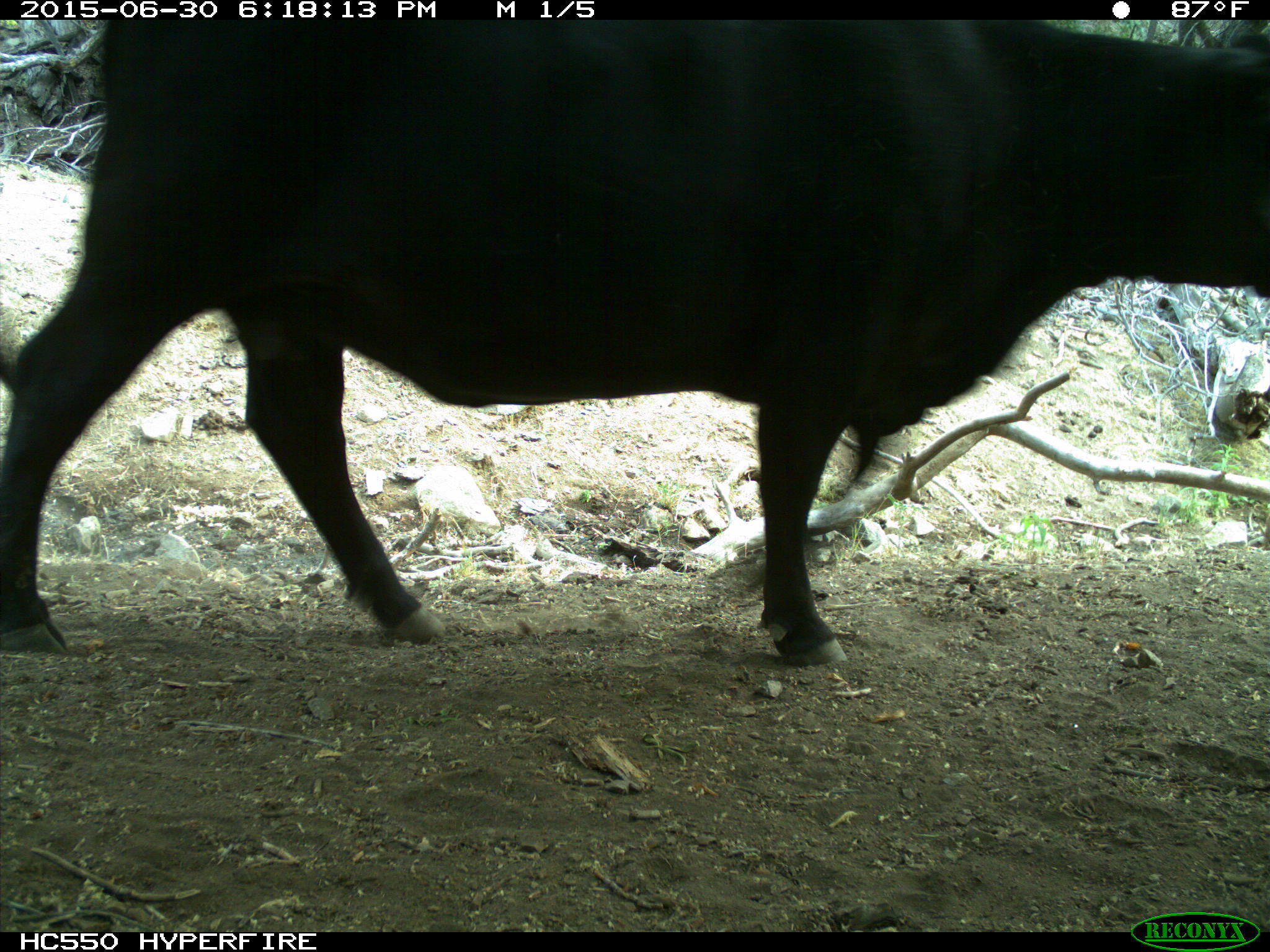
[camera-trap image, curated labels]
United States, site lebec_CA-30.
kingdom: Animalia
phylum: Chordata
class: Mammalia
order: Artiodactyla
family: Bovidae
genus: Bos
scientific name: Bos taurus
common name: domestic cow